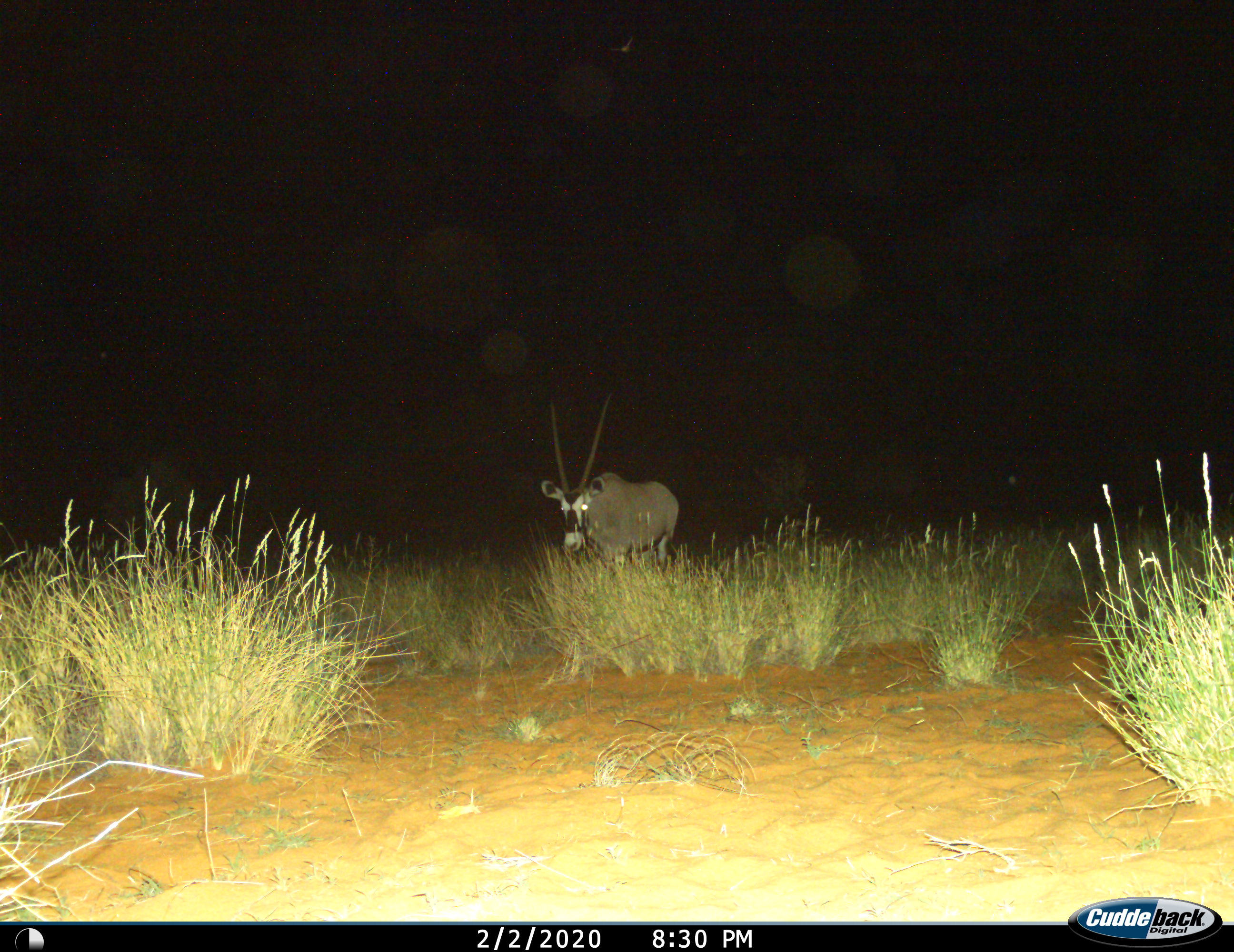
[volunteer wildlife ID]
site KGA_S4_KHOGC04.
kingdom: Animalia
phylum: Chordata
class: Mammalia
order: Artiodactyla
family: Bovidae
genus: Oryx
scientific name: Oryx gazella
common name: gemsbok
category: oryx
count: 1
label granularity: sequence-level